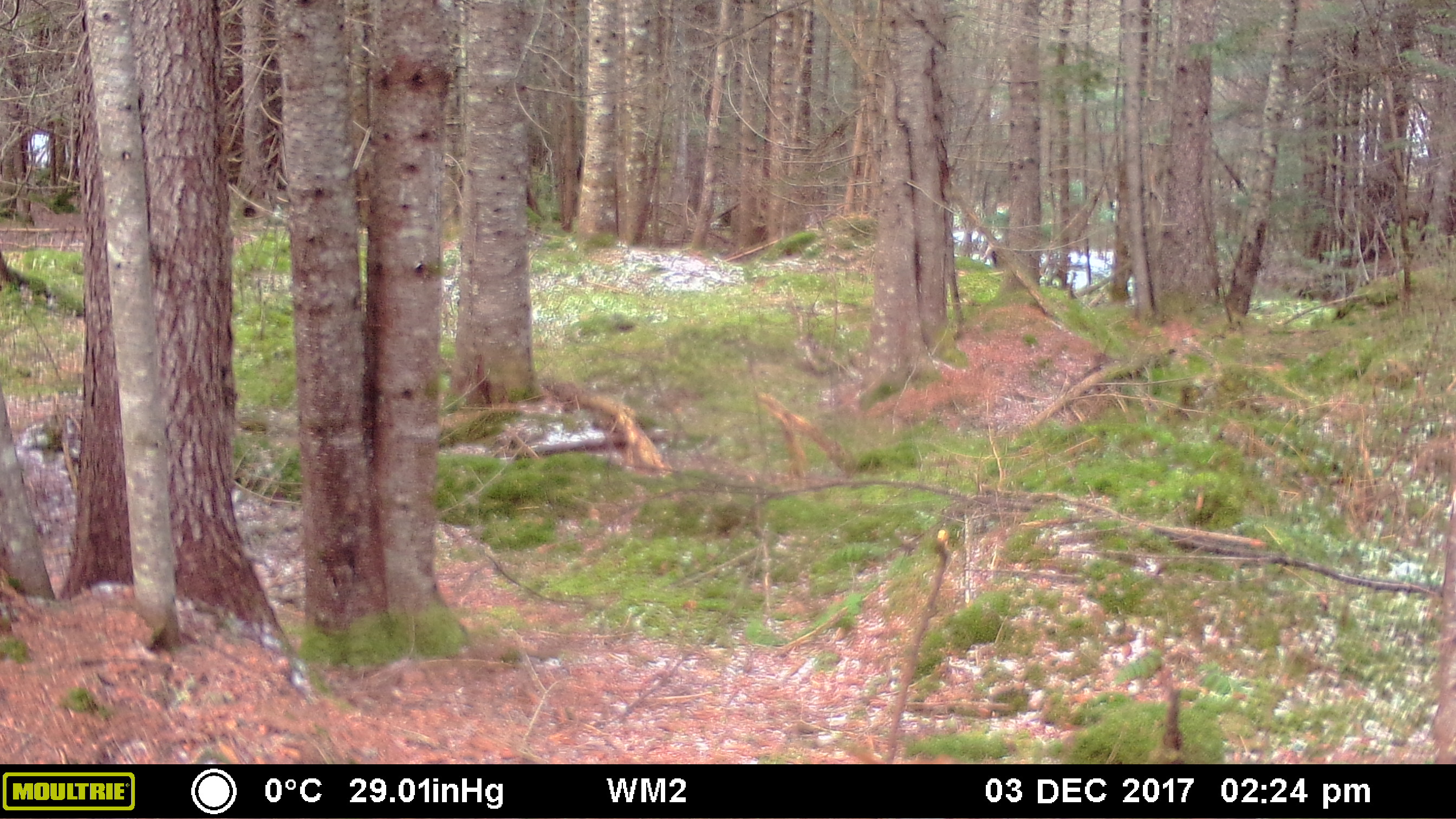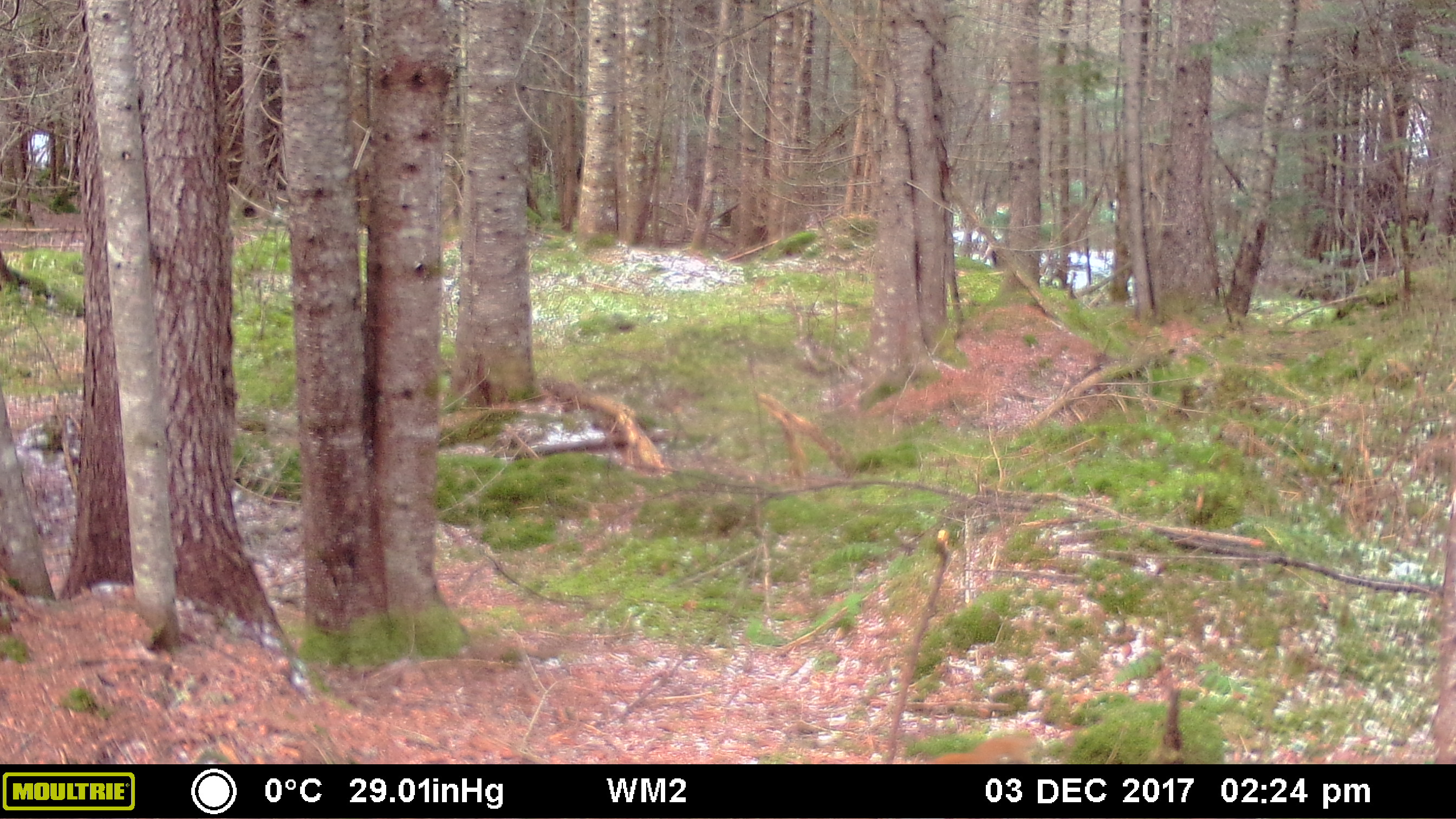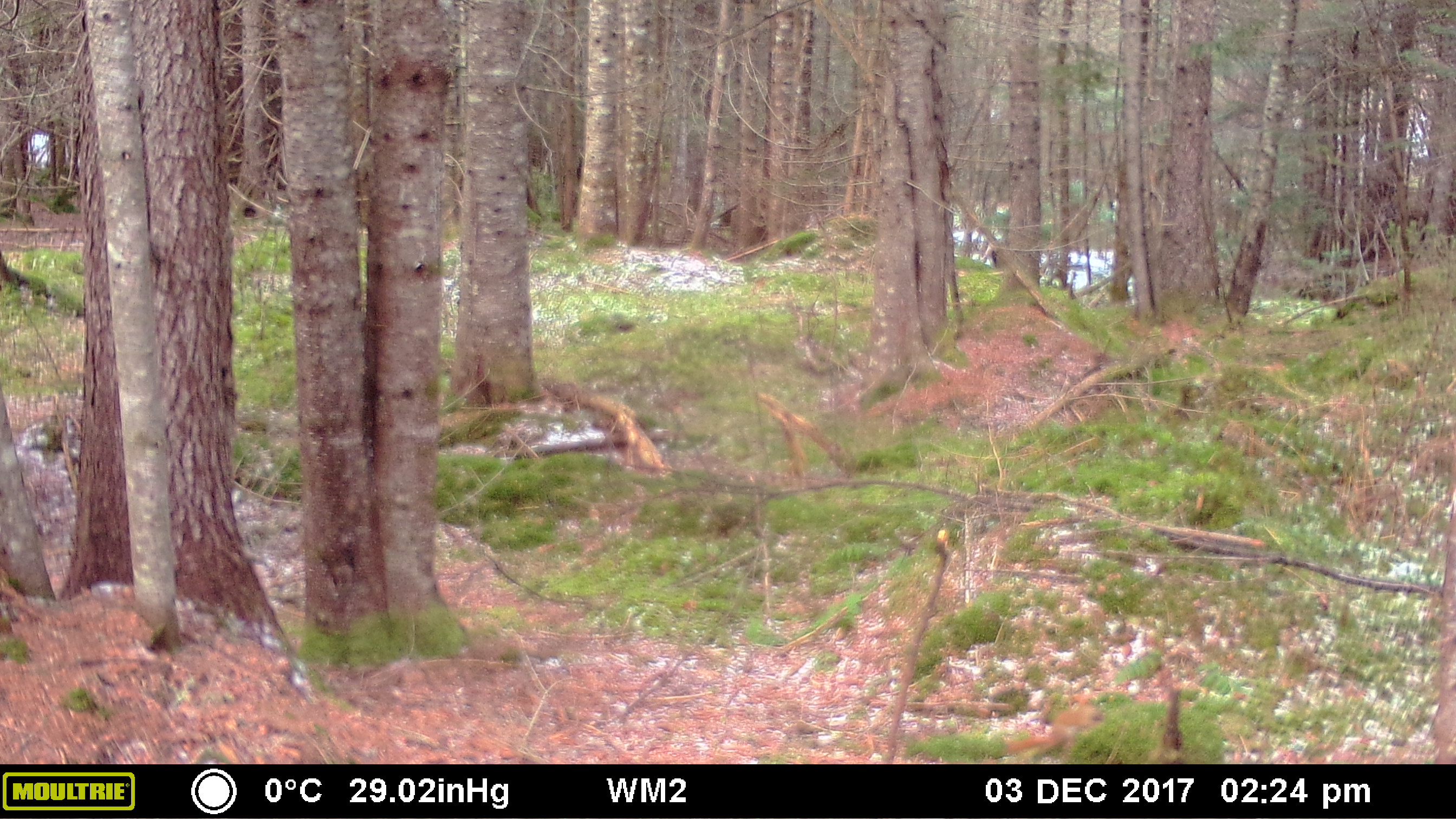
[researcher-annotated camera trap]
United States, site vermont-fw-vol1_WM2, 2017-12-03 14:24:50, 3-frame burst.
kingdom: Animalia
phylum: Chordata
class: Mammalia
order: Rodentia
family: Sciuridae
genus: Tamiasciurus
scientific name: Tamiasciurus hudsonicus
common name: red squirrel